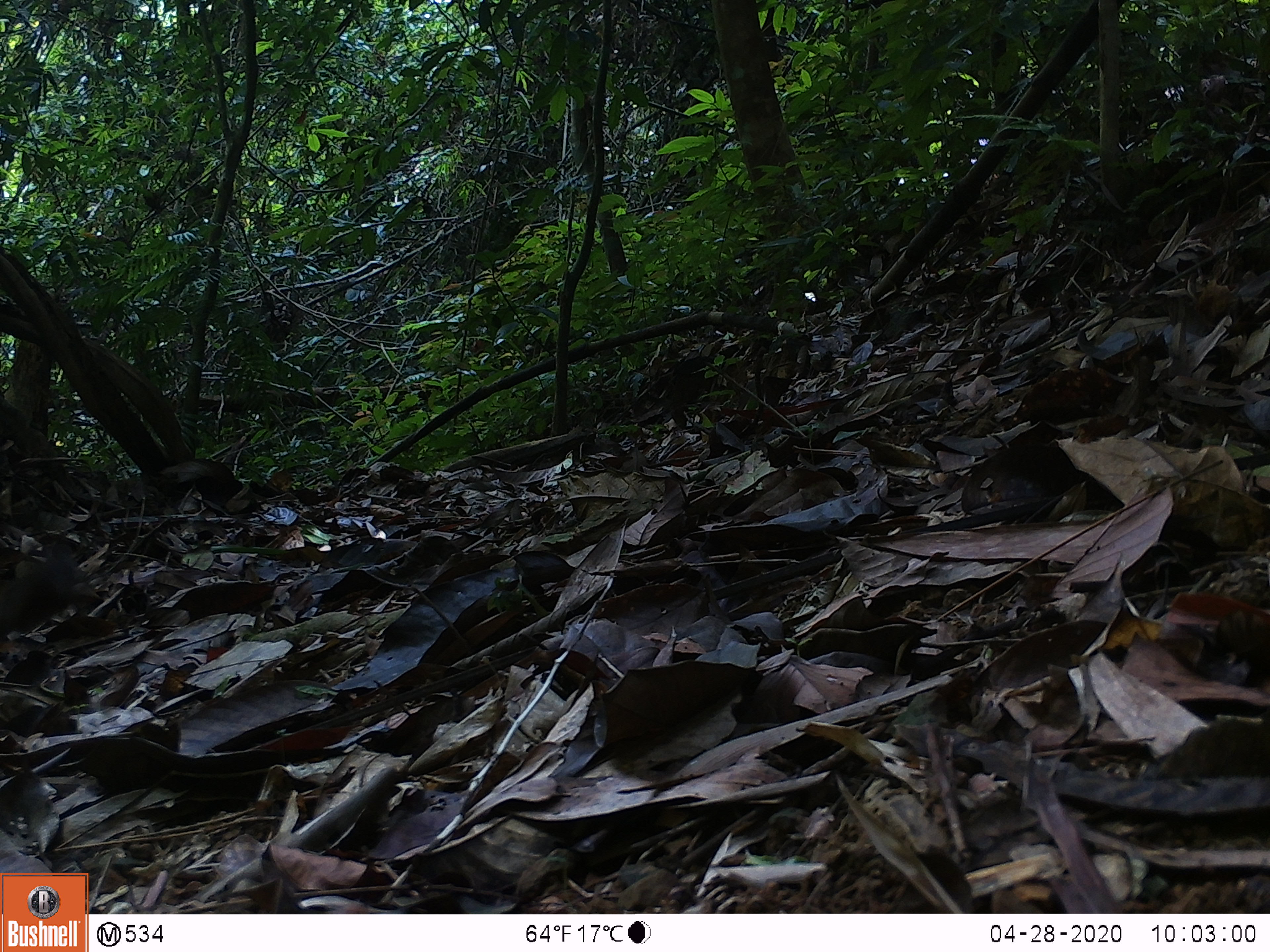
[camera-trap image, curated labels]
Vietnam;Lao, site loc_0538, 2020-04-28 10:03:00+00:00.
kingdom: Animalia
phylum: Chordata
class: Mammalia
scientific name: Mammalia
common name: mammal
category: unidentified small mammal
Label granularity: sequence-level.